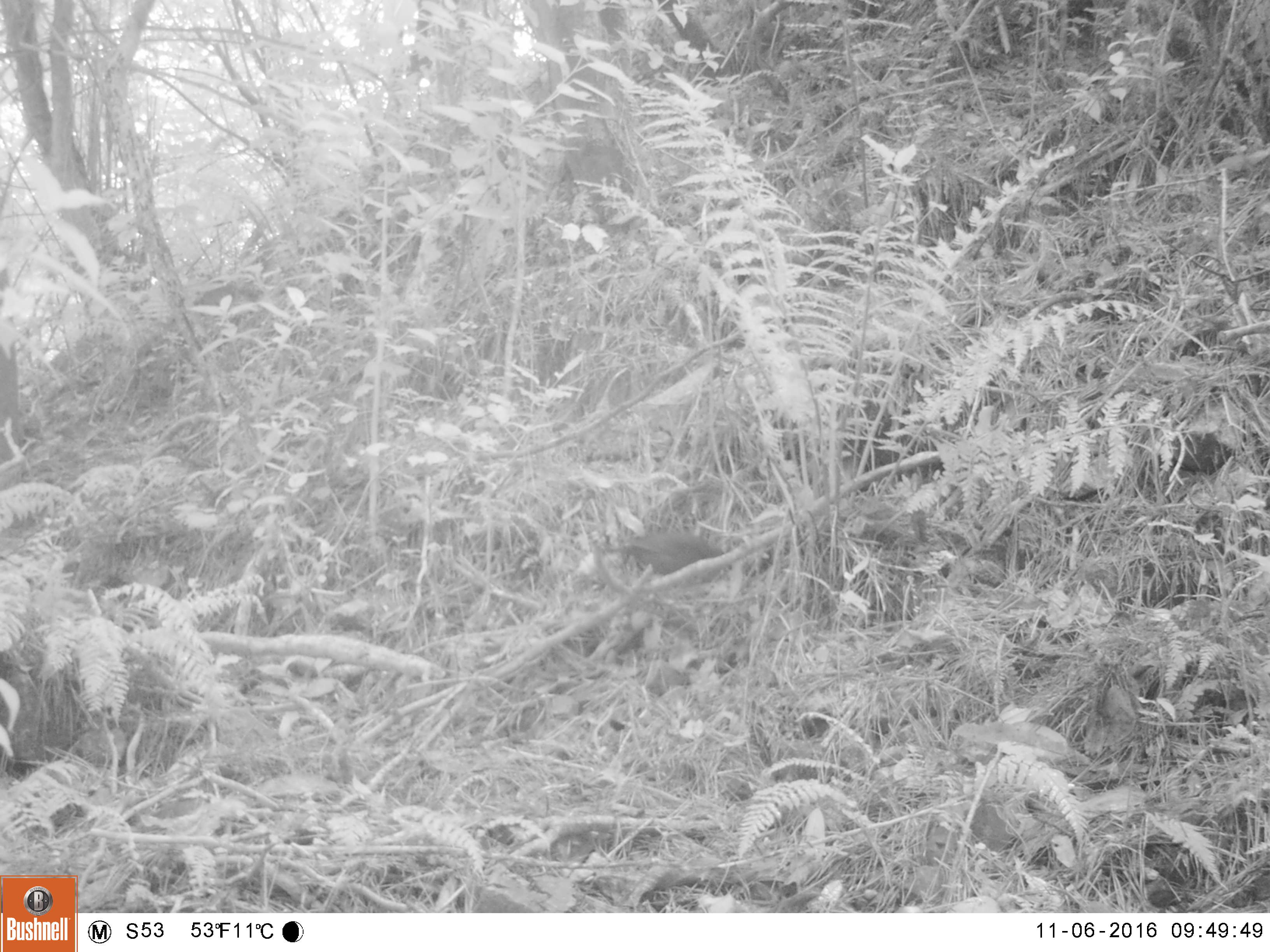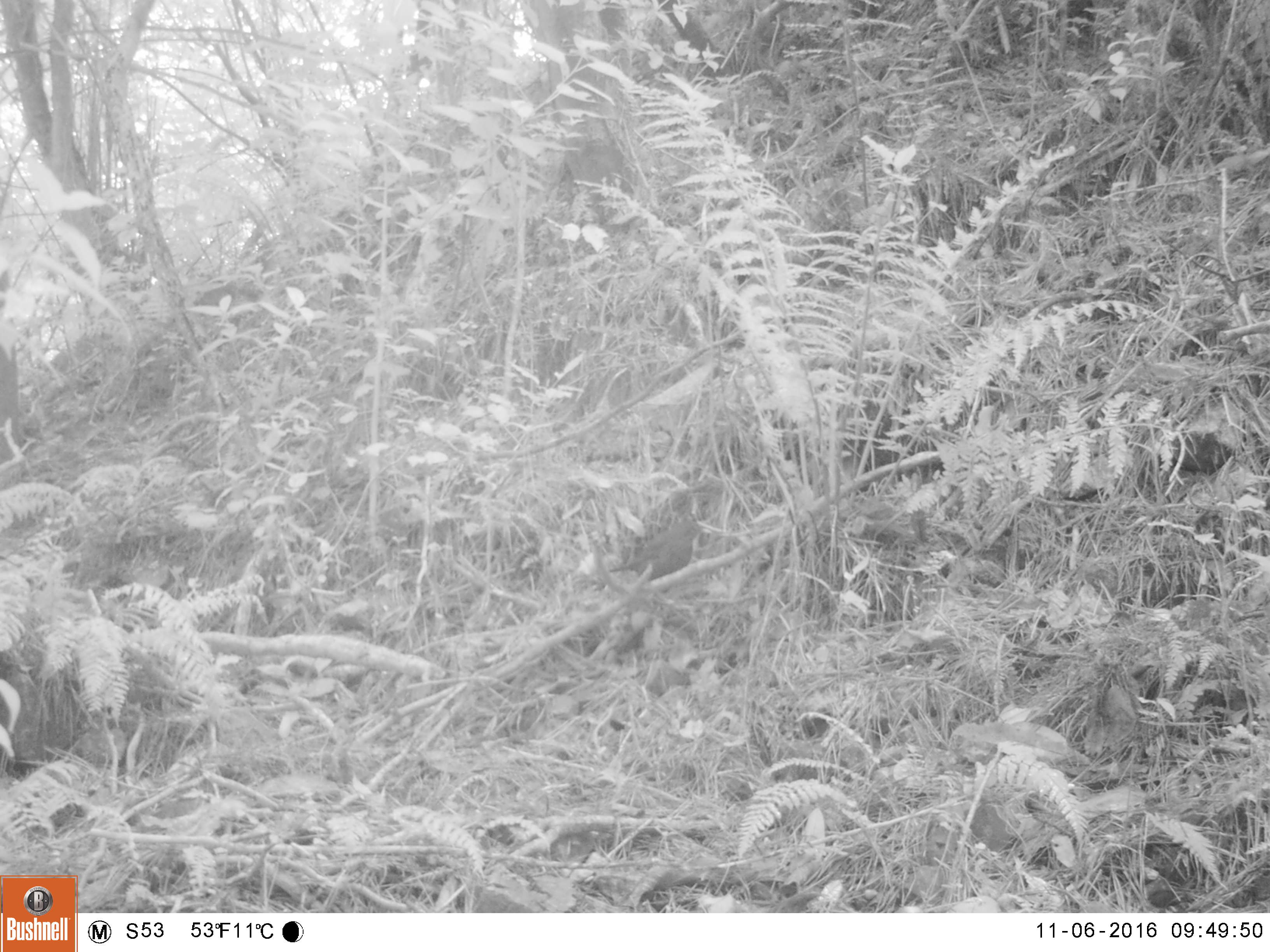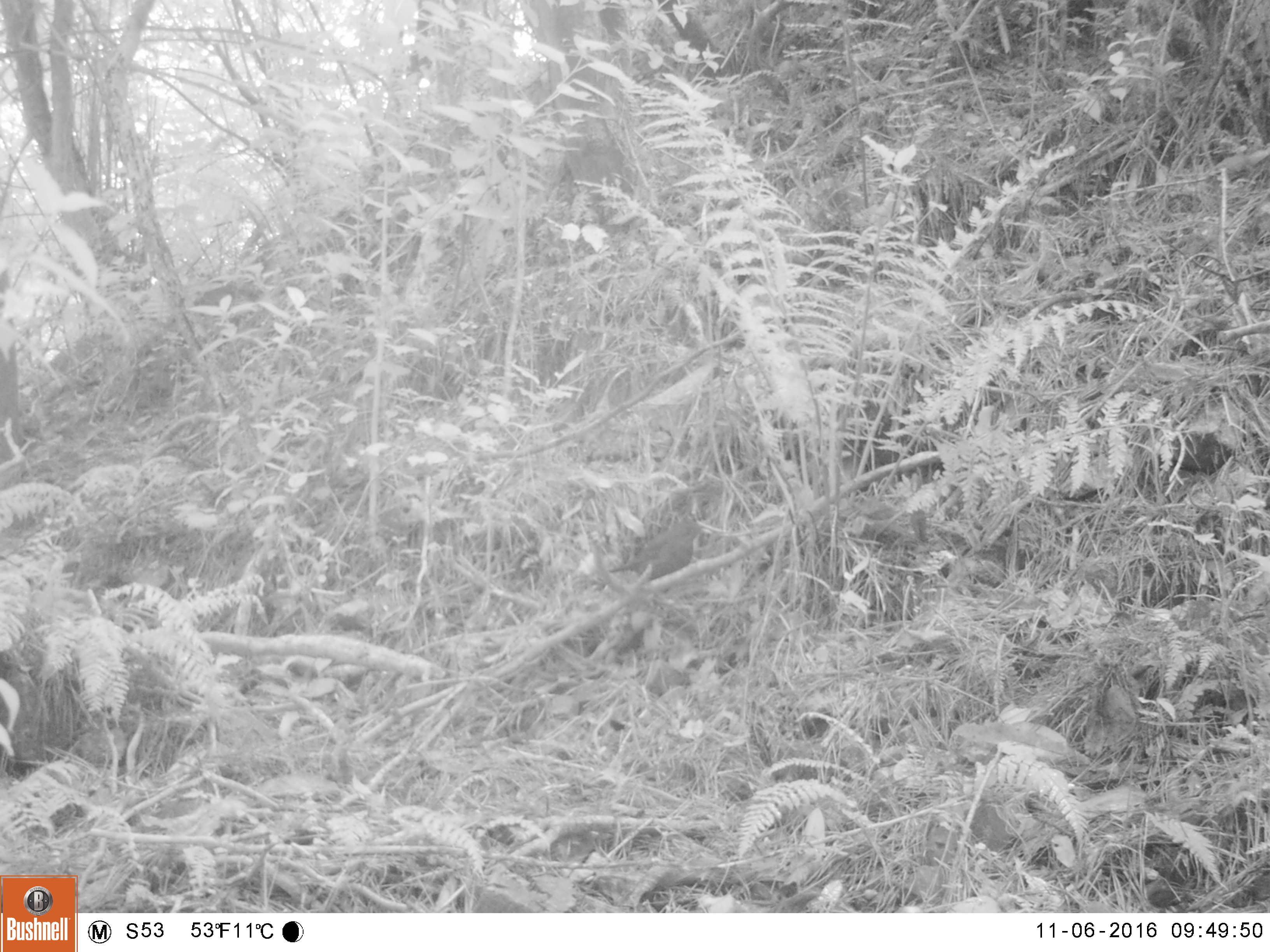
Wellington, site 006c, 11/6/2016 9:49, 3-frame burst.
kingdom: Animalia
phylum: Chordata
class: Aves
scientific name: Aves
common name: bird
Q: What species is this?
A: Bird (Aves).